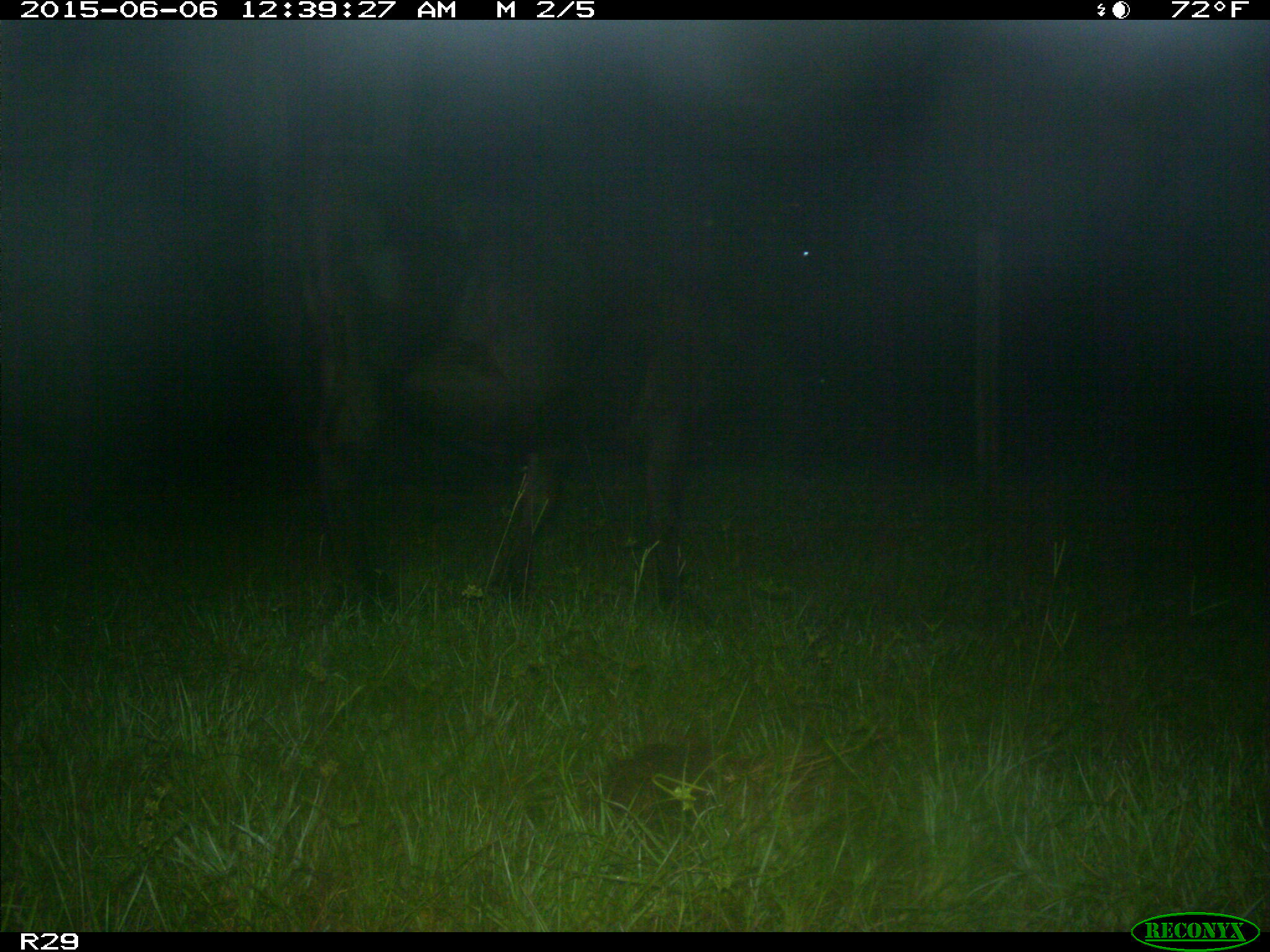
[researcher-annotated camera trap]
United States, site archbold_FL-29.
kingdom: Animalia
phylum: Chordata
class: Mammalia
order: Artiodactyla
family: Bovidae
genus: Bos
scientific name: Bos taurus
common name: domestic cow